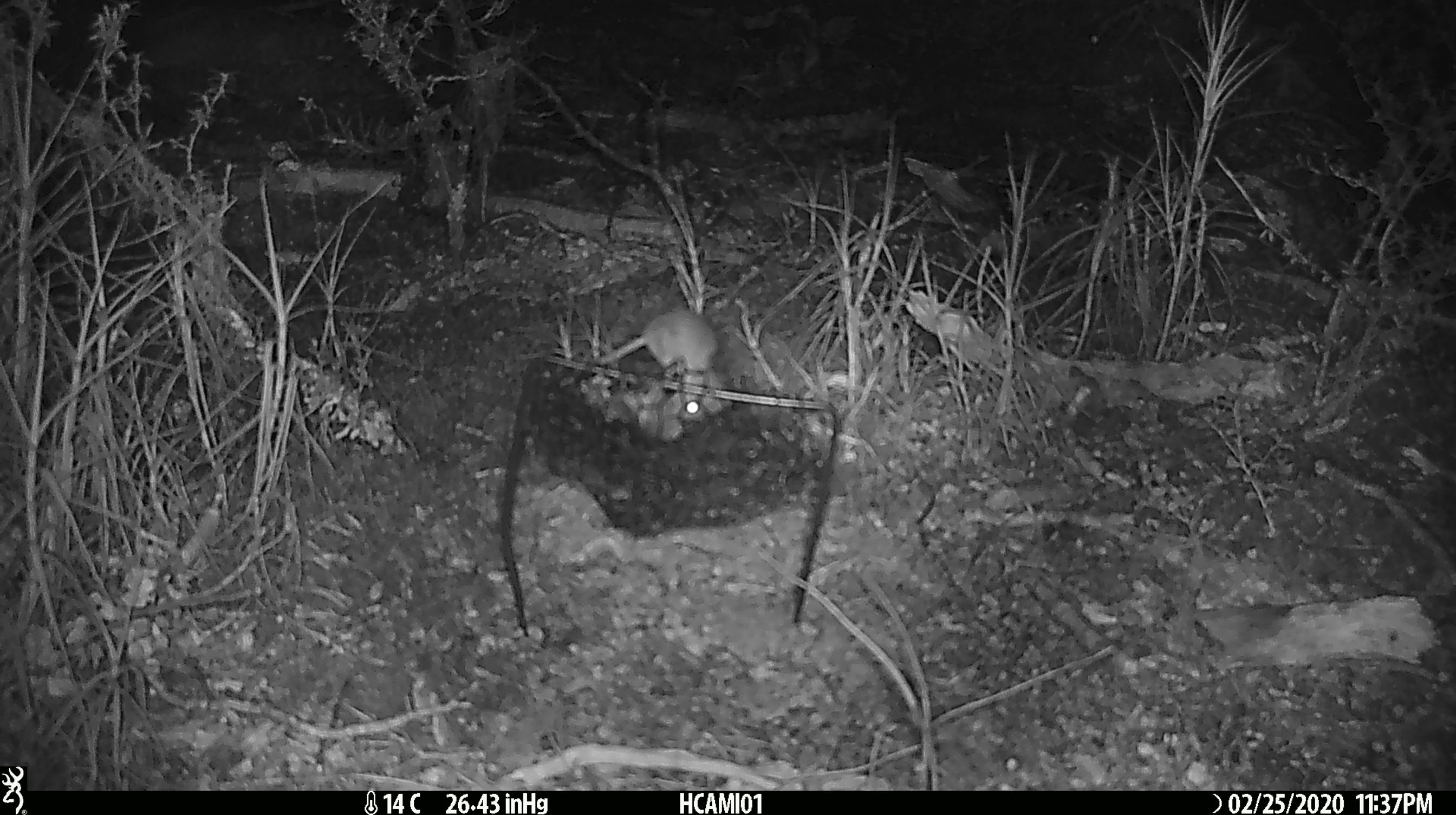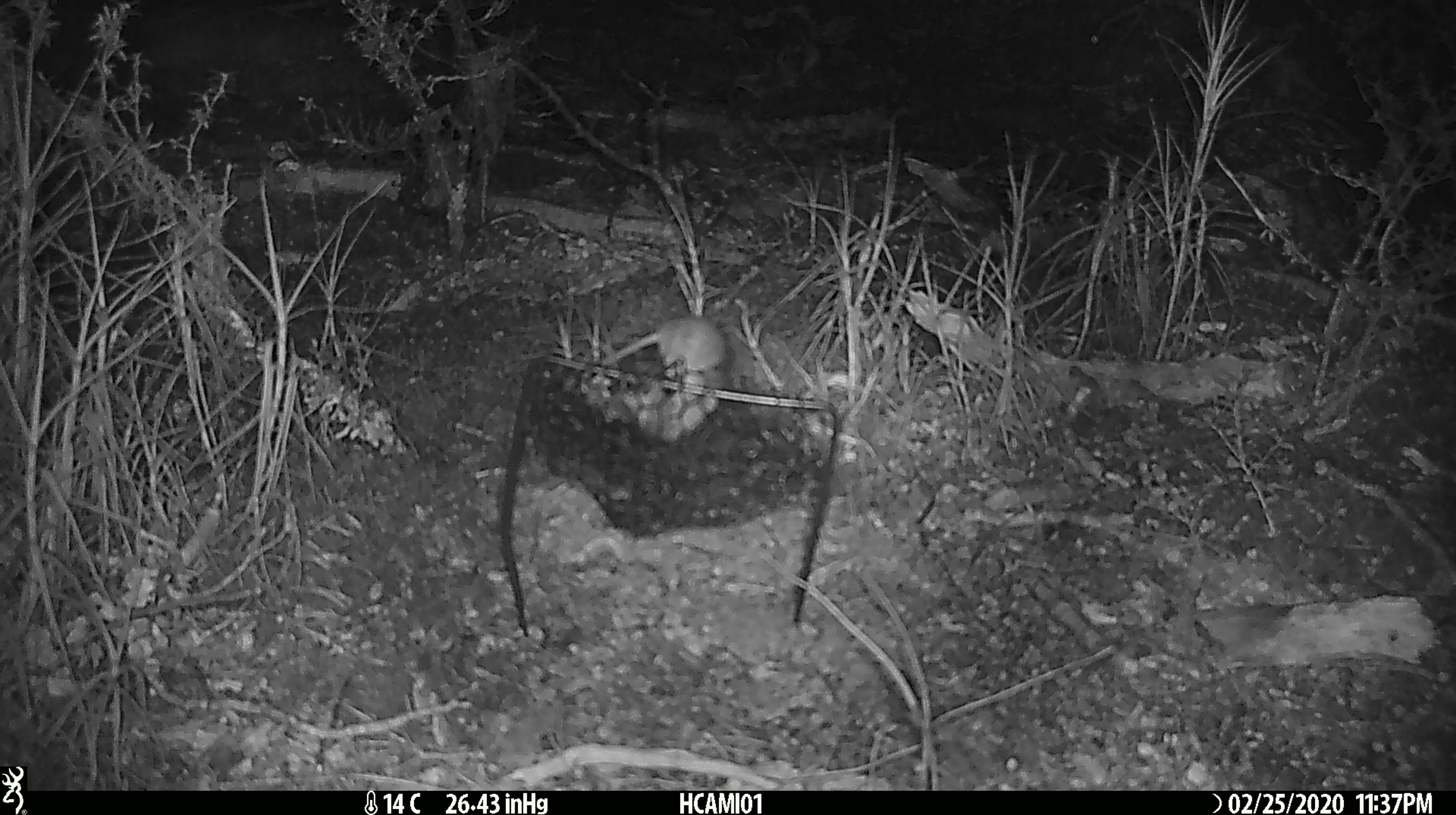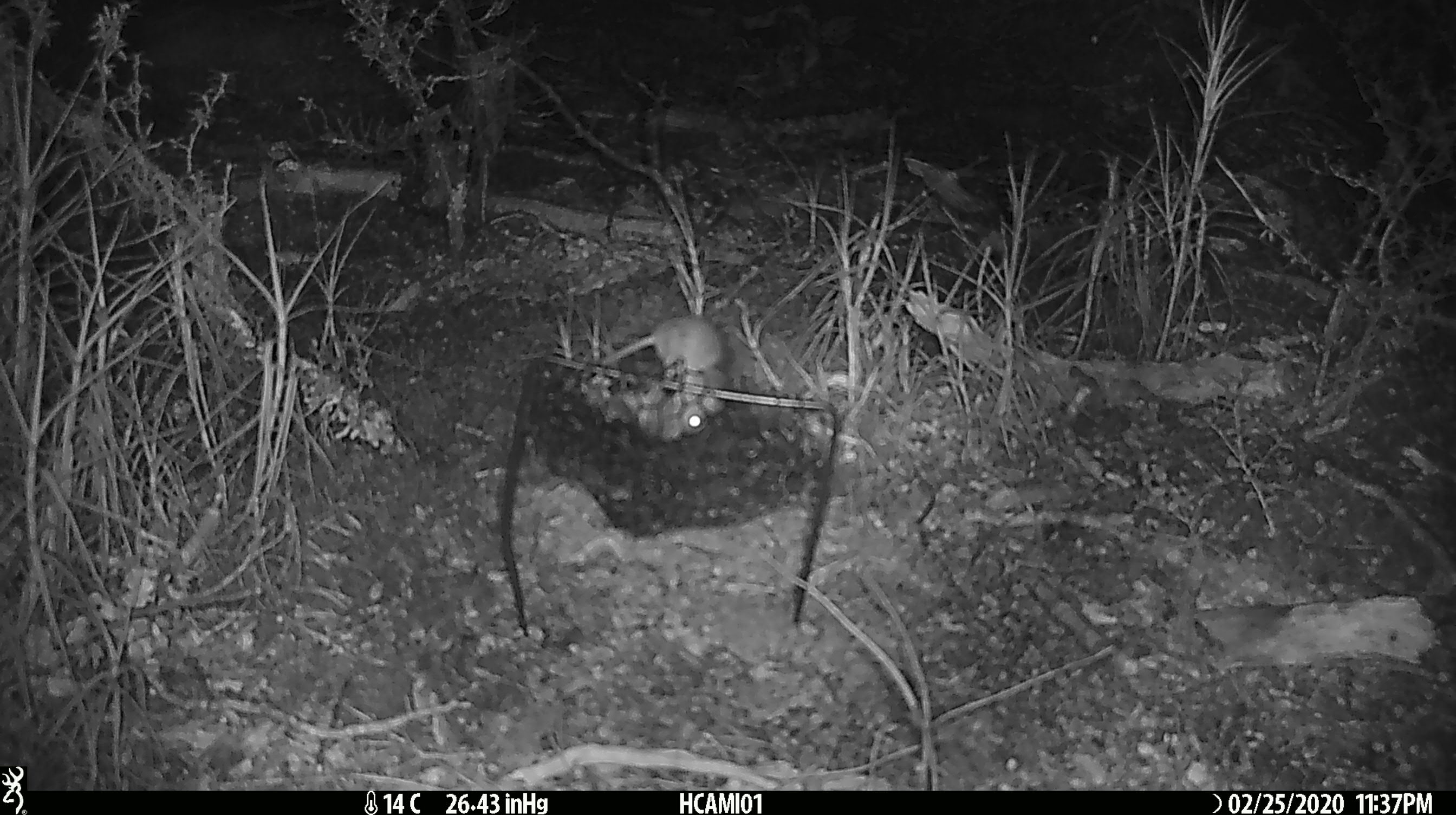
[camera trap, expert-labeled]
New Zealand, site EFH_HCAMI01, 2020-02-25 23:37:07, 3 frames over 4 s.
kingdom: Animalia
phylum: Chordata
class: Mammalia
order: Rodentia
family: Muridae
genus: Mus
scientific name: Mus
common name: mouse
Mouse (Mus).